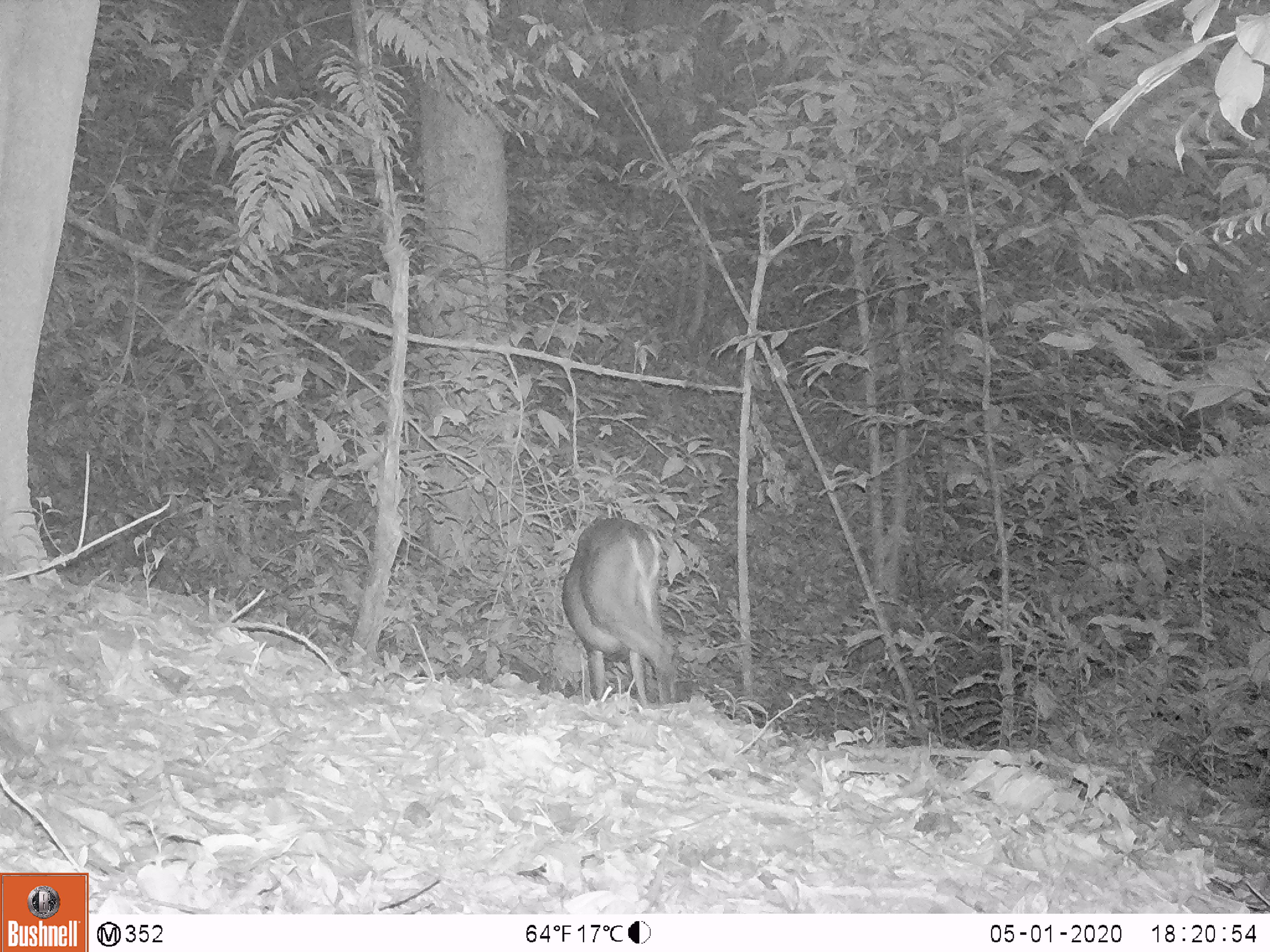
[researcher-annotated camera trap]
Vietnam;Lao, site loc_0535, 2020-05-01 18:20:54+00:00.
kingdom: Animalia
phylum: Chordata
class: Mammalia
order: Artiodactyla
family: Cervidae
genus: Muntiacus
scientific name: Muntiacus vuquangensis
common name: large-antlered muntjac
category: large antlered muntjac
Large antlered muntjac (large-antlered muntjac) (Muntiacus vuquangensis). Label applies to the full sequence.